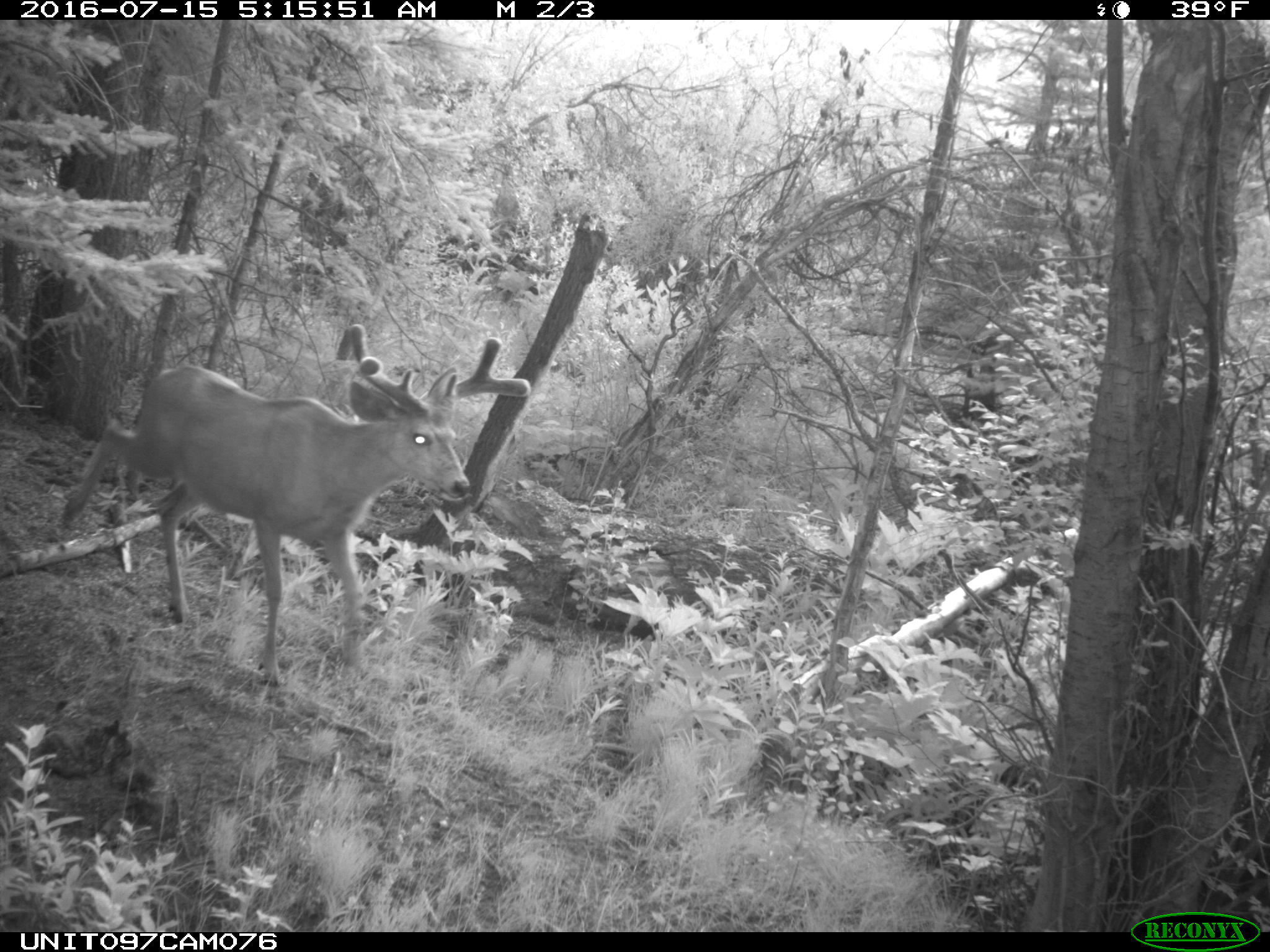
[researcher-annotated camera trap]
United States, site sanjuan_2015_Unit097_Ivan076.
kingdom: Animalia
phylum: Chordata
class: Mammalia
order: Artiodactyla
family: Cervidae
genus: Odocoileus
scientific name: Odocoileus hemionus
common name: mule deer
Odocoileus hemionus (mule deer).